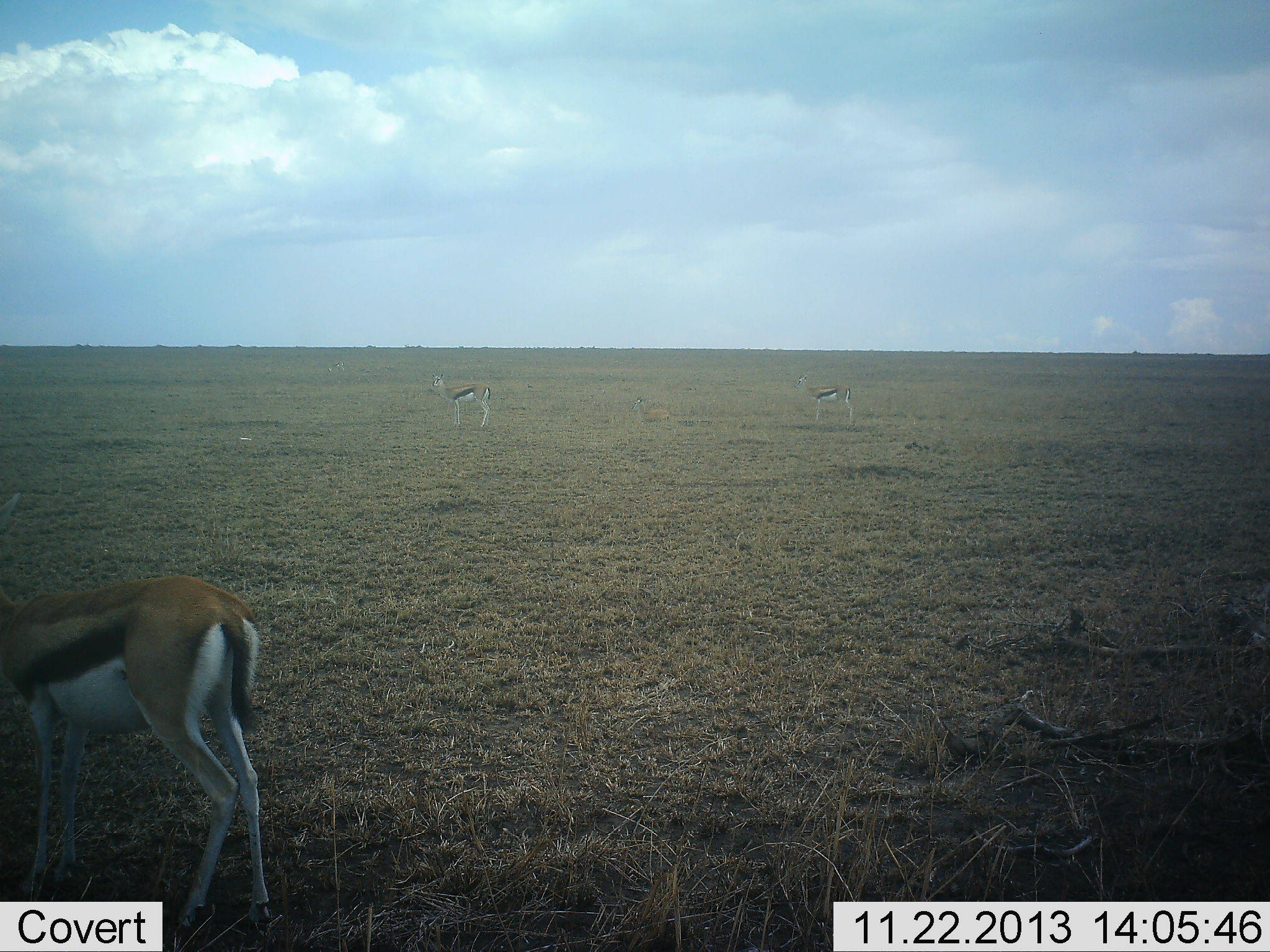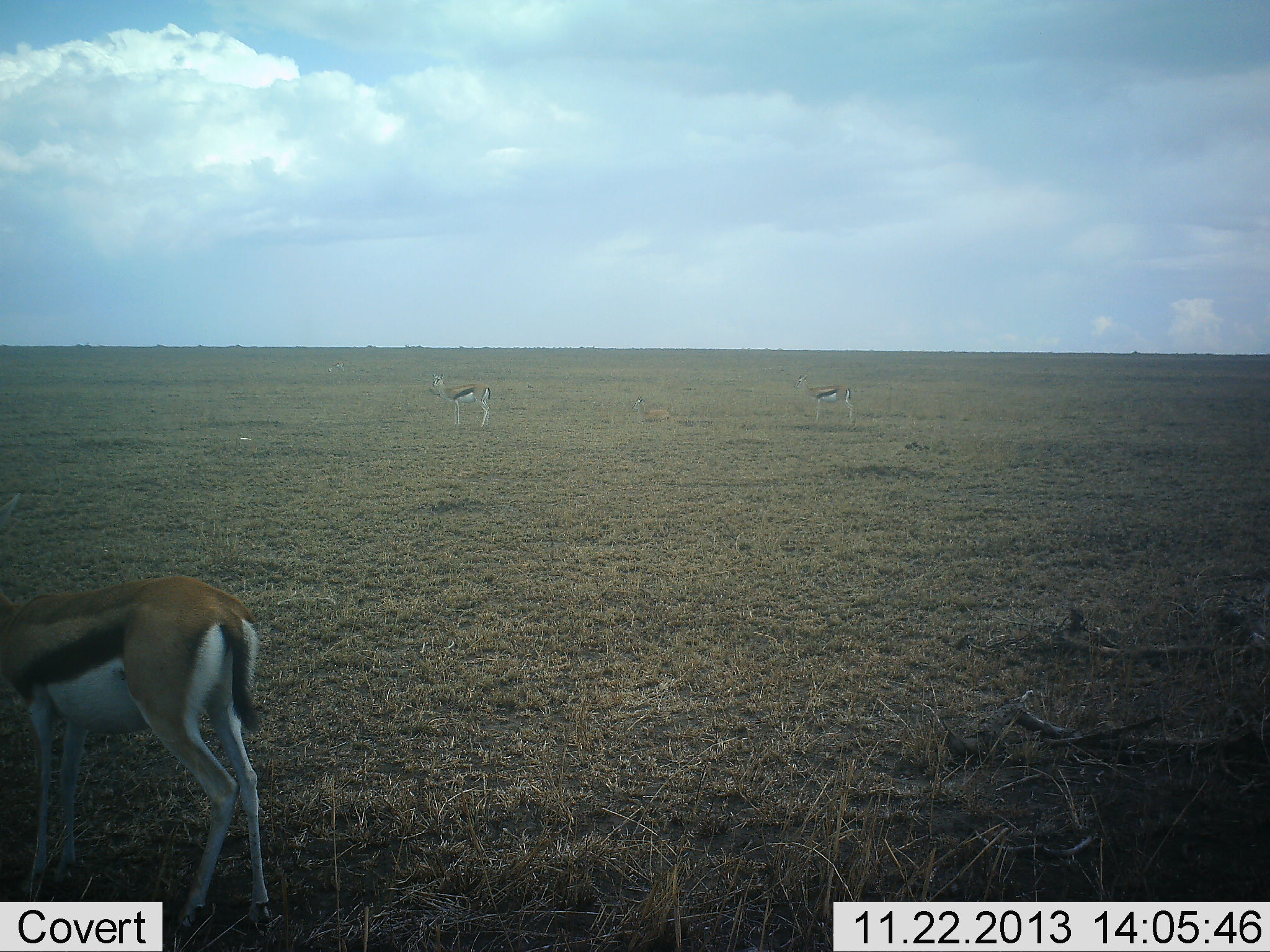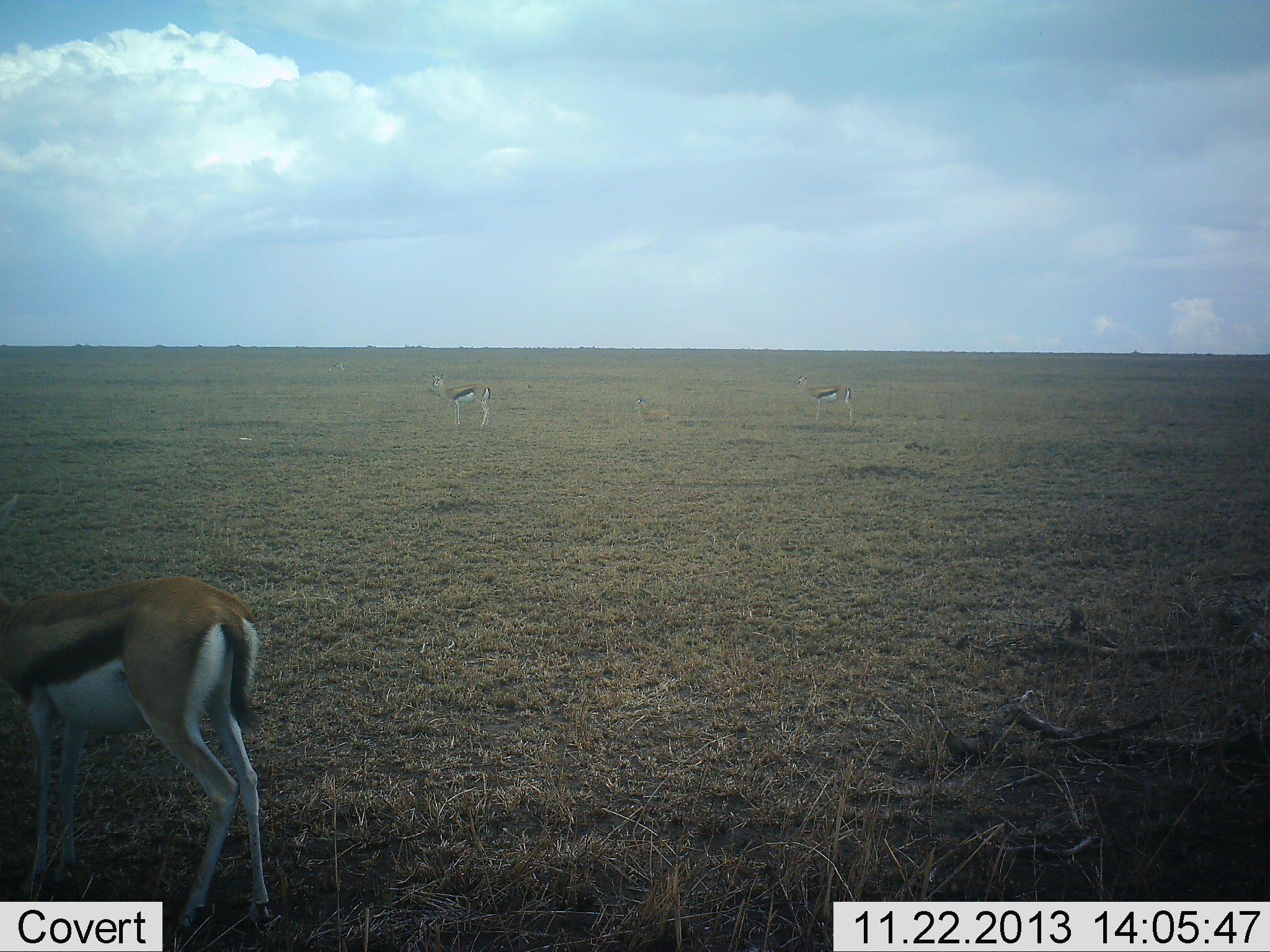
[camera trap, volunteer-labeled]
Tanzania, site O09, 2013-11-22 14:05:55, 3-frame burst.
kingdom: Animalia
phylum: Chordata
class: Mammalia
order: Artiodactyla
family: Bovidae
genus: Eudorcas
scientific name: Eudorcas thomsonii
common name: thomson's gazelle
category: gazellethomsons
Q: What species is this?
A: Gazellethomsons (thomson's gazelle) (Eudorcas thomsonii).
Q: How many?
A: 3.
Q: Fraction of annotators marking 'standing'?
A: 97%.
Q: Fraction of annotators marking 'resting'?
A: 6%.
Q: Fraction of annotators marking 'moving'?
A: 0%.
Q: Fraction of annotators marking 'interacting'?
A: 0%.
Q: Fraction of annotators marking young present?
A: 0%.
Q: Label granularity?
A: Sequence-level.